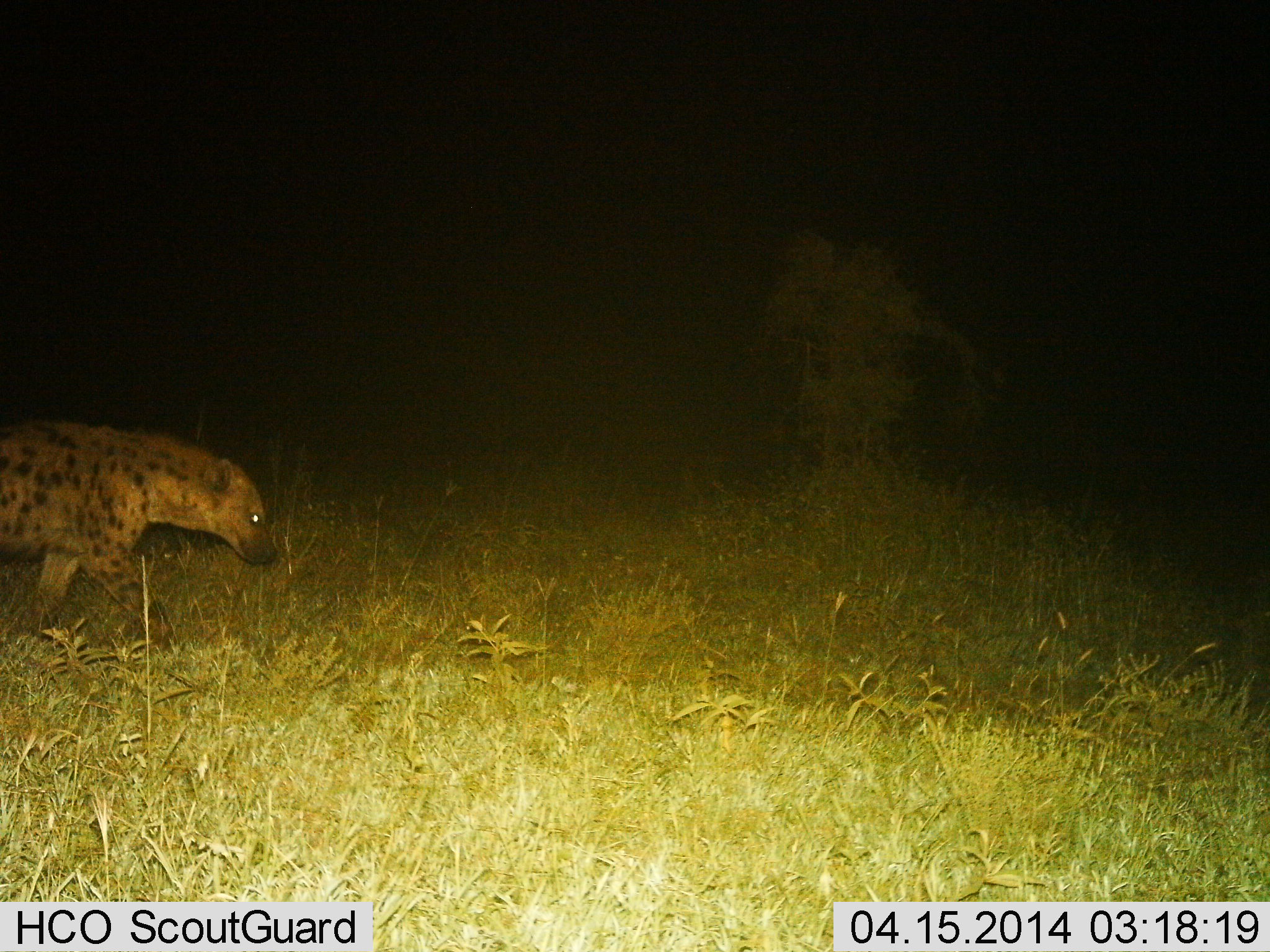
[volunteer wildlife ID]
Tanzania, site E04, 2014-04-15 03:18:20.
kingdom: Animalia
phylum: Chordata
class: Mammalia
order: Carnivora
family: Hyaenidae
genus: Crocuta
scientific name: Crocuta crocuta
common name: spotted hyena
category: hyenaspotted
Hyenaspotted (spotted hyena) (Crocuta crocuta), count 1. Behavior (volunteer vote fractions): standing 10%, resting 0%, moving 90%, interacting 0%. Young present (vote fraction): 0%. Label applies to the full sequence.